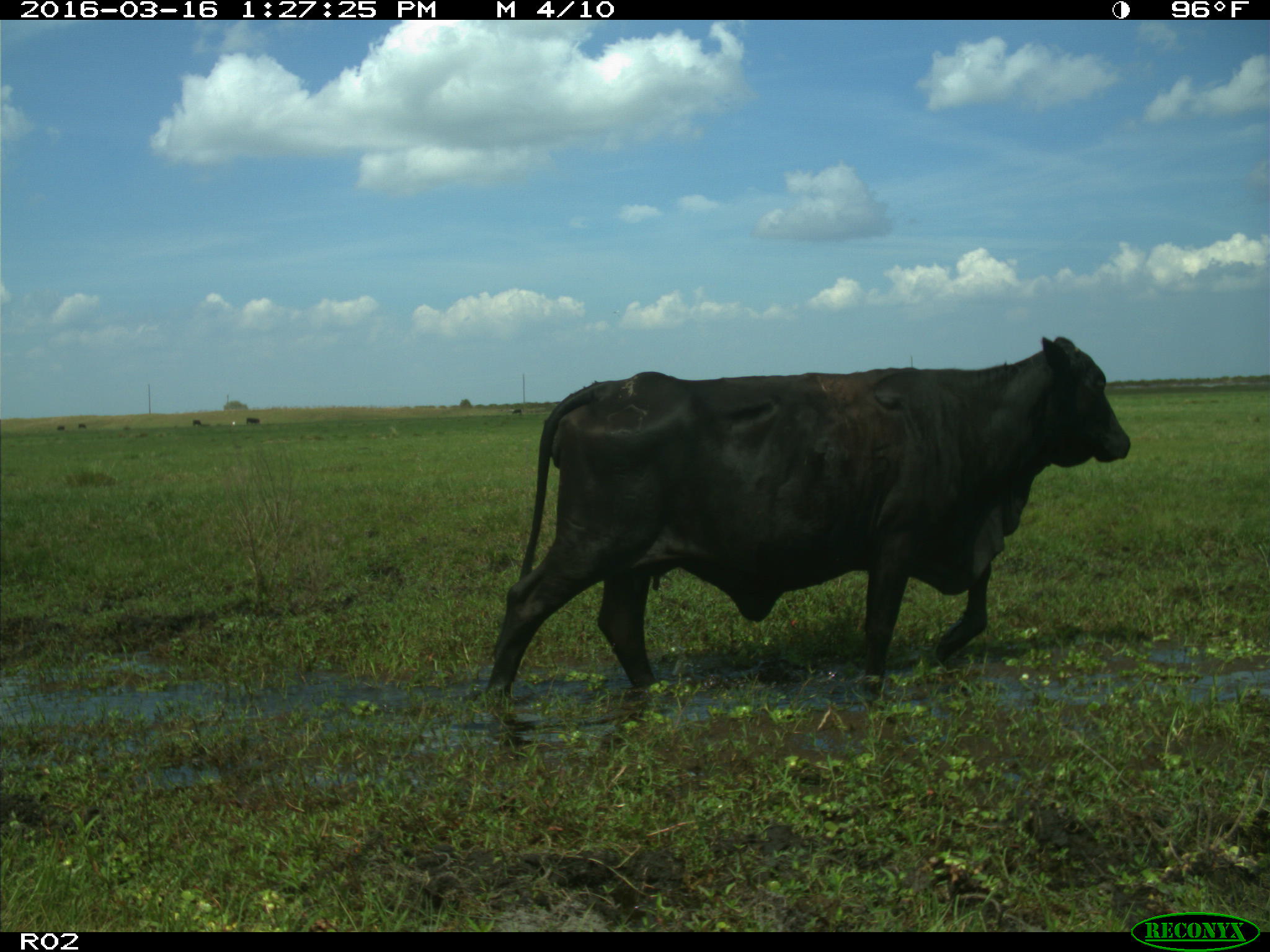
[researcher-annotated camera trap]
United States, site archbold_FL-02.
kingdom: Animalia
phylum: Chordata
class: Mammalia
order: Artiodactyla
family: Bovidae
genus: Bos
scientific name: Bos taurus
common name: domestic cow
Bos taurus (domestic cow).